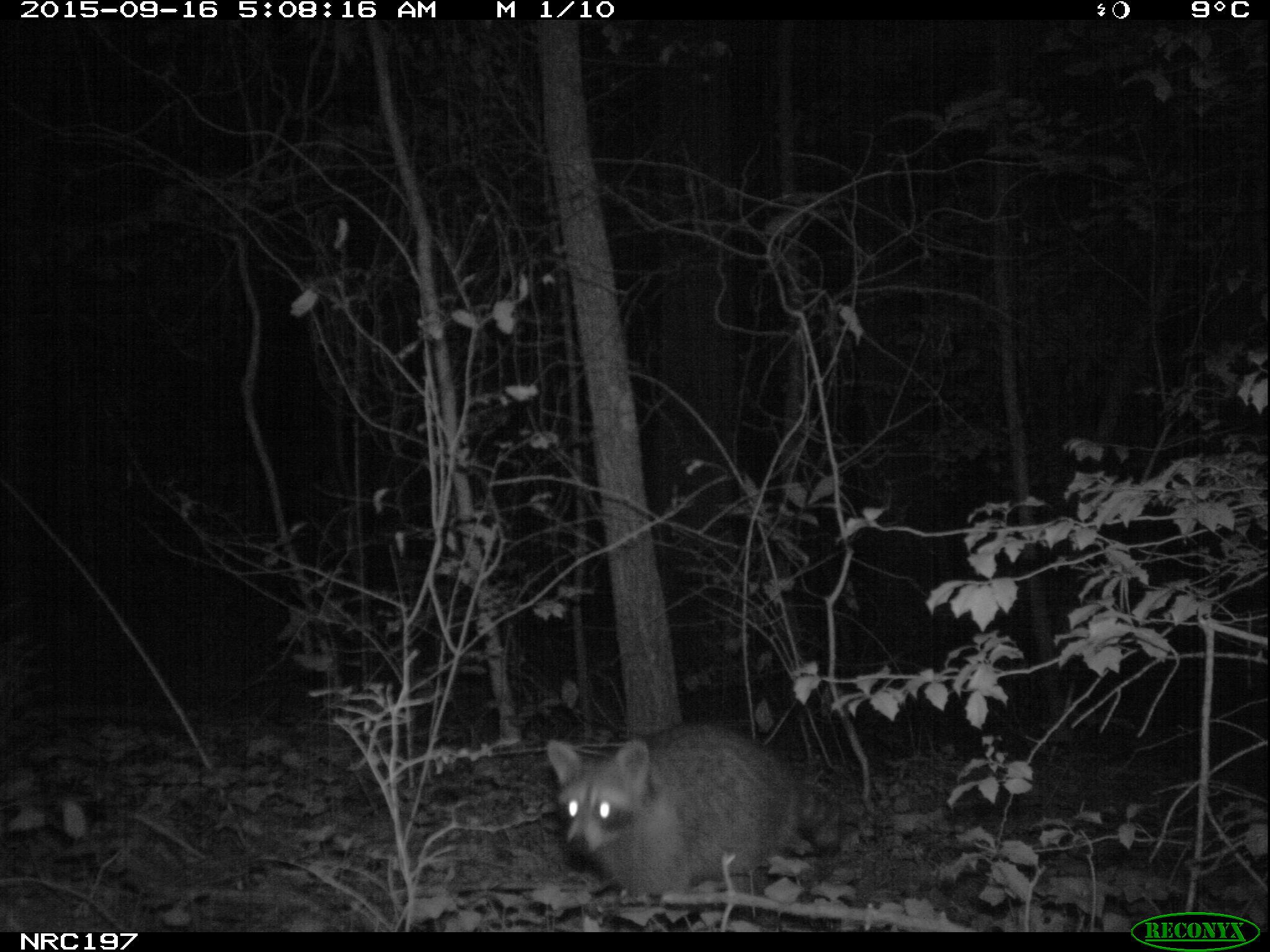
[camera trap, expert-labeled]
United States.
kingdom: Animalia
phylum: Chordata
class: Mammalia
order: Carnivora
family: Procyonidae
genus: Procyon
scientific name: Procyon lotor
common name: northern raccoon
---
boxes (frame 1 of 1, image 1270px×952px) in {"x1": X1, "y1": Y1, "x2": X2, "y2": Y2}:
Northern Raccoon: {"x1": 535, "y1": 723, "x2": 866, "y2": 909}